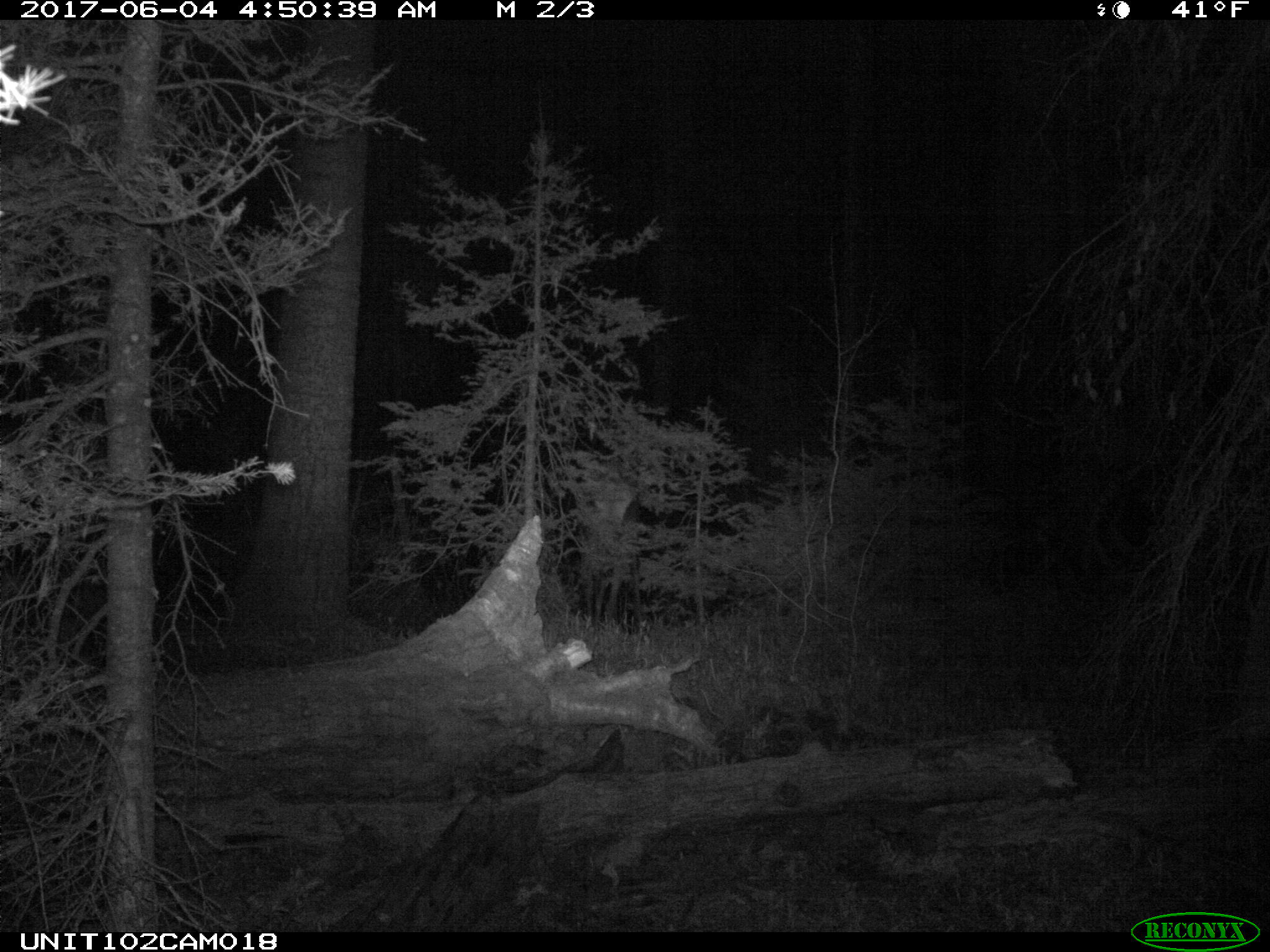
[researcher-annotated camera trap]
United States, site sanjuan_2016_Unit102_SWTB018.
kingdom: Animalia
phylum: Chordata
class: Mammalia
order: Artiodactyla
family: Cervidae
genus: Cervus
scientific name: Cervus elaphus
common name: red deer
Cervus elaphus (red deer).